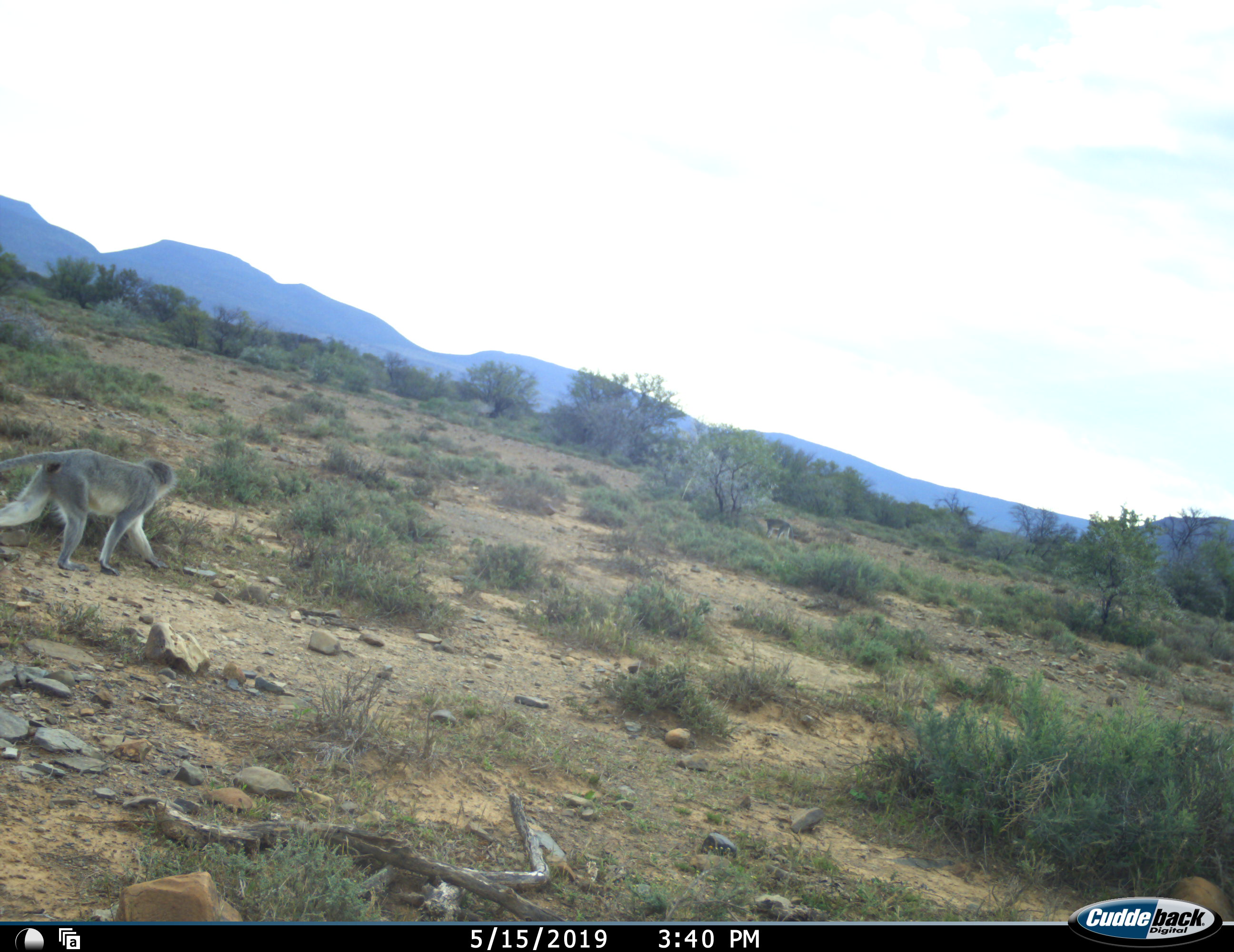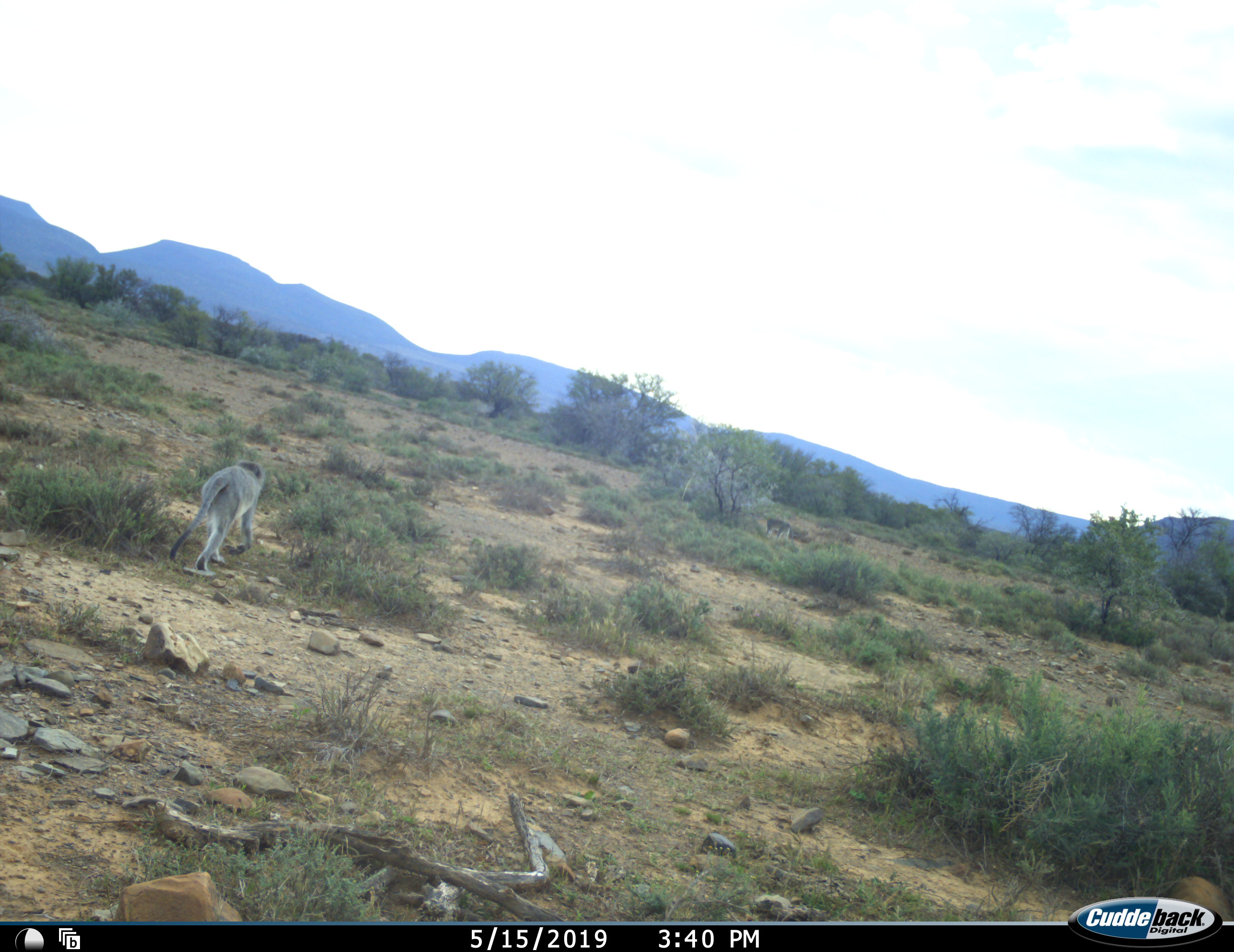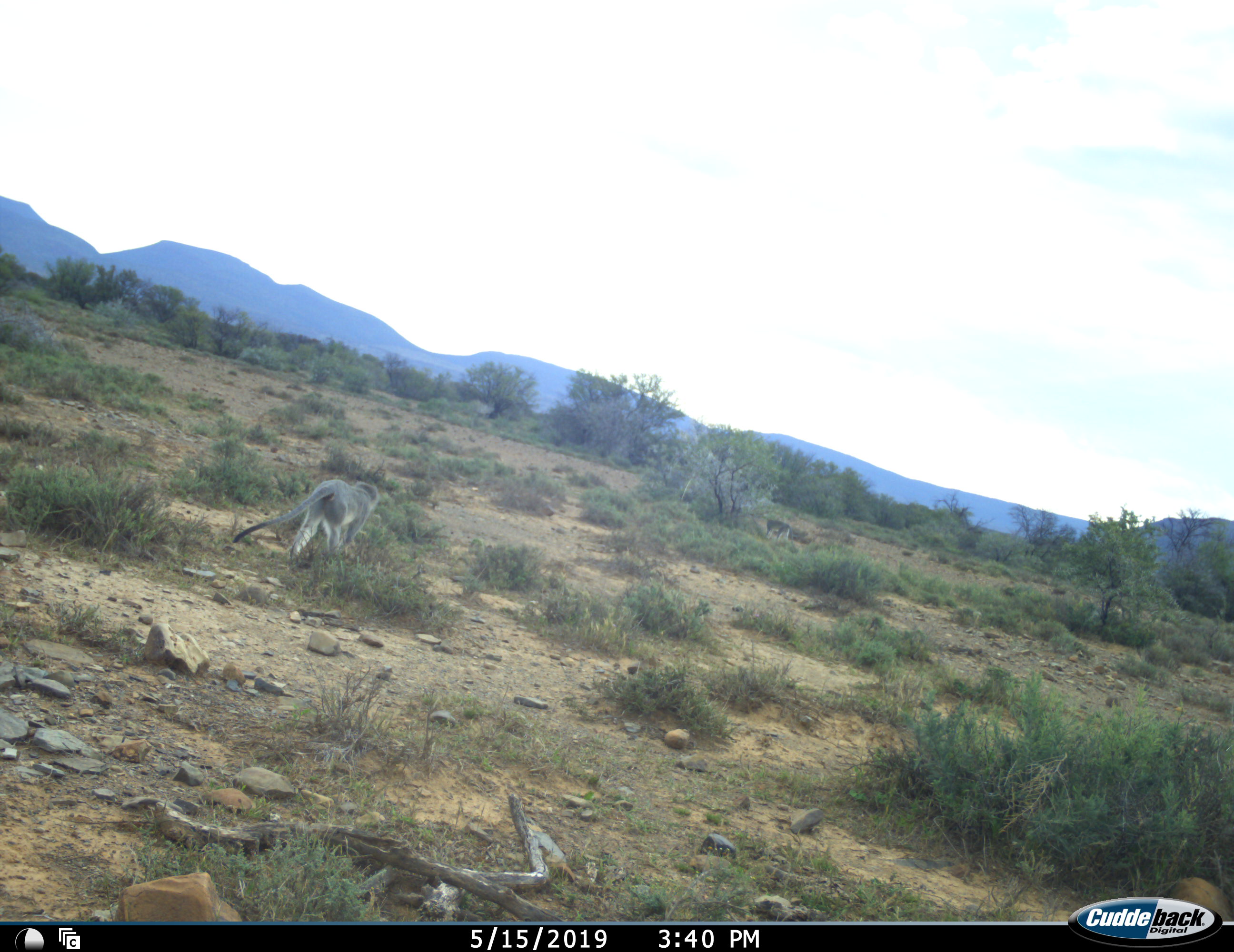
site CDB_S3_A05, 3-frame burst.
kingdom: Animalia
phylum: Chordata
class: Mammalia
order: Primates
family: Cercopithecidae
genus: Chlorocebus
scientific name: Chlorocebus pygerythrus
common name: vervet monkey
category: monkeyvervet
Monkeyvervet (vervet monkey) (Chlorocebus pygerythrus), count 1. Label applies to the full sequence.